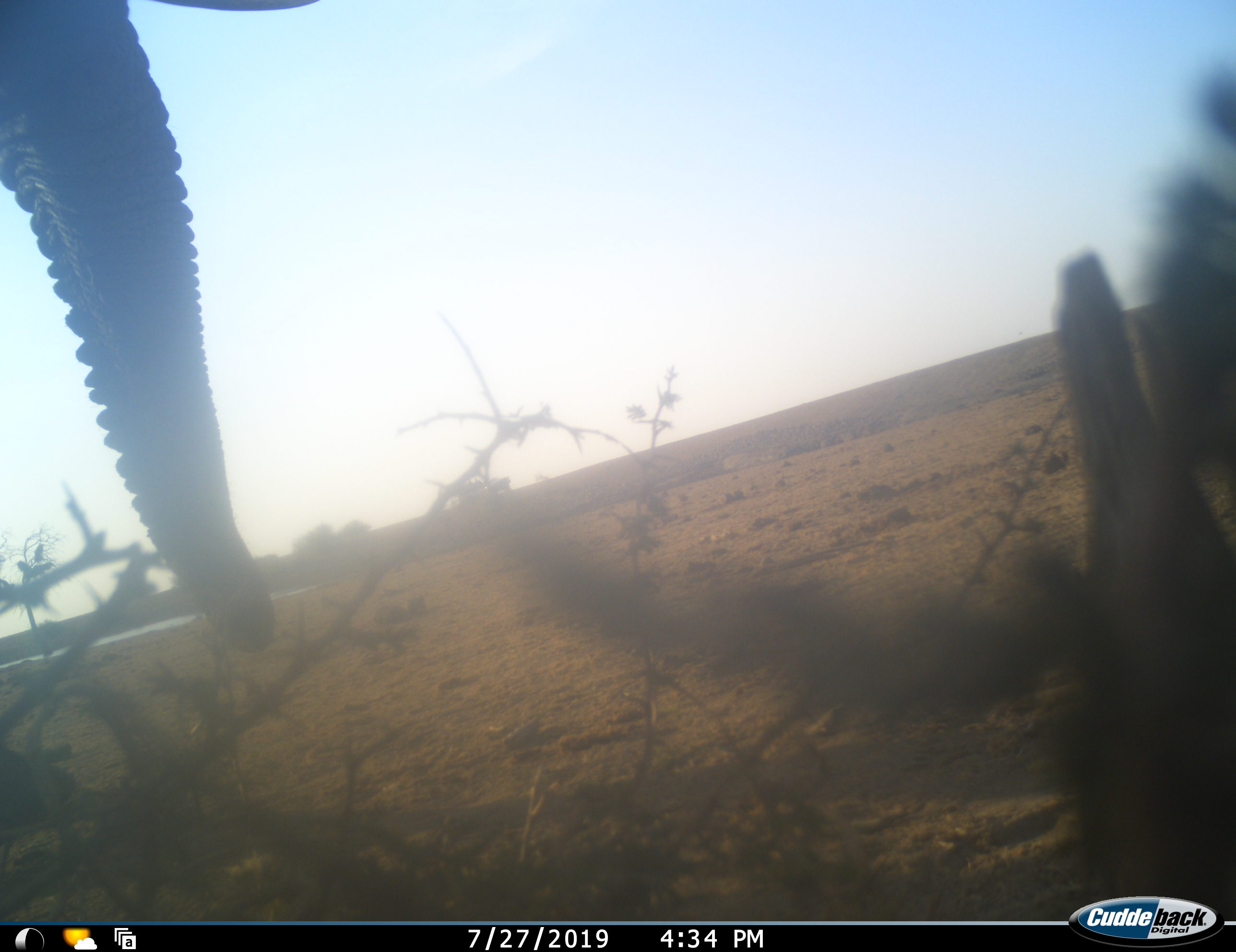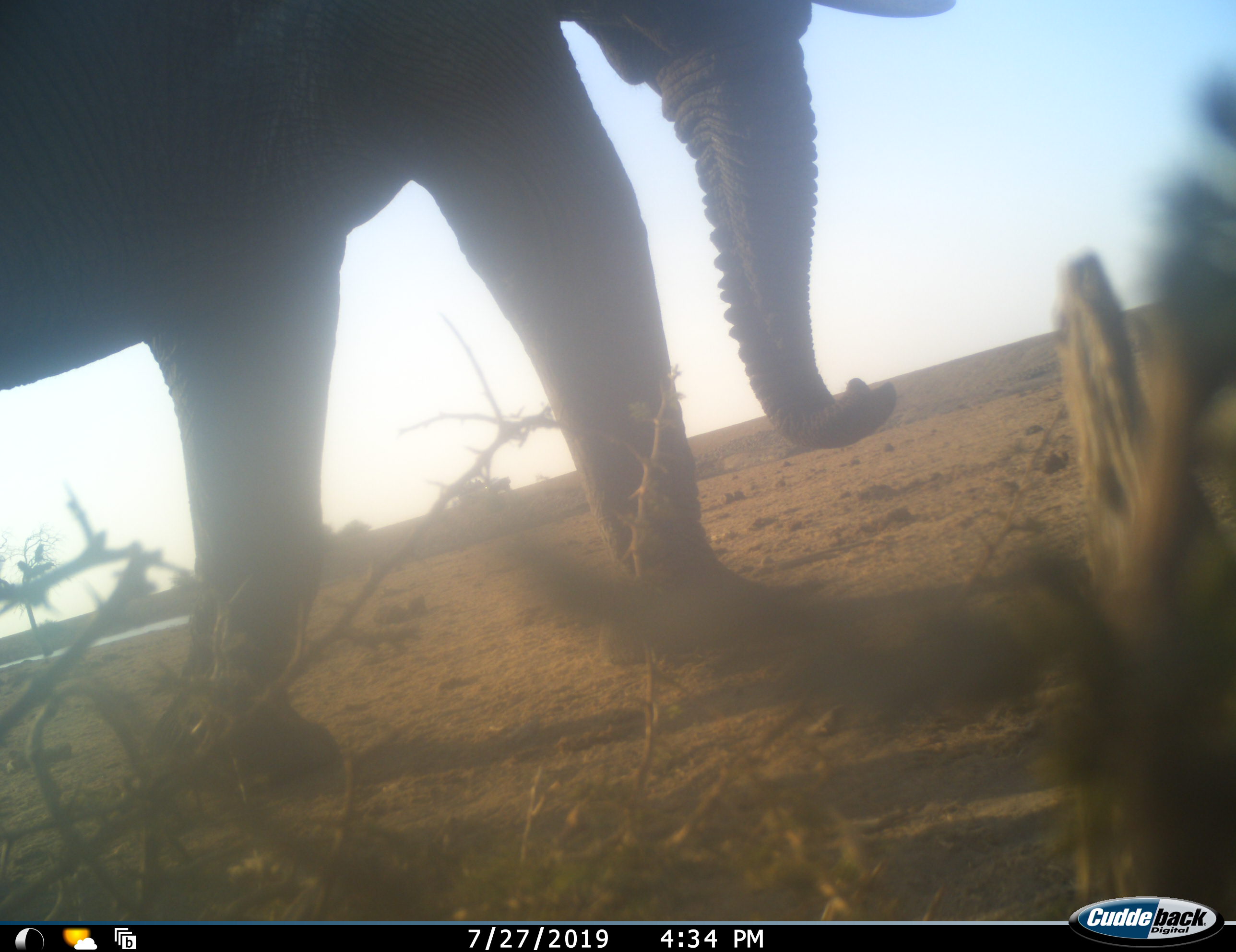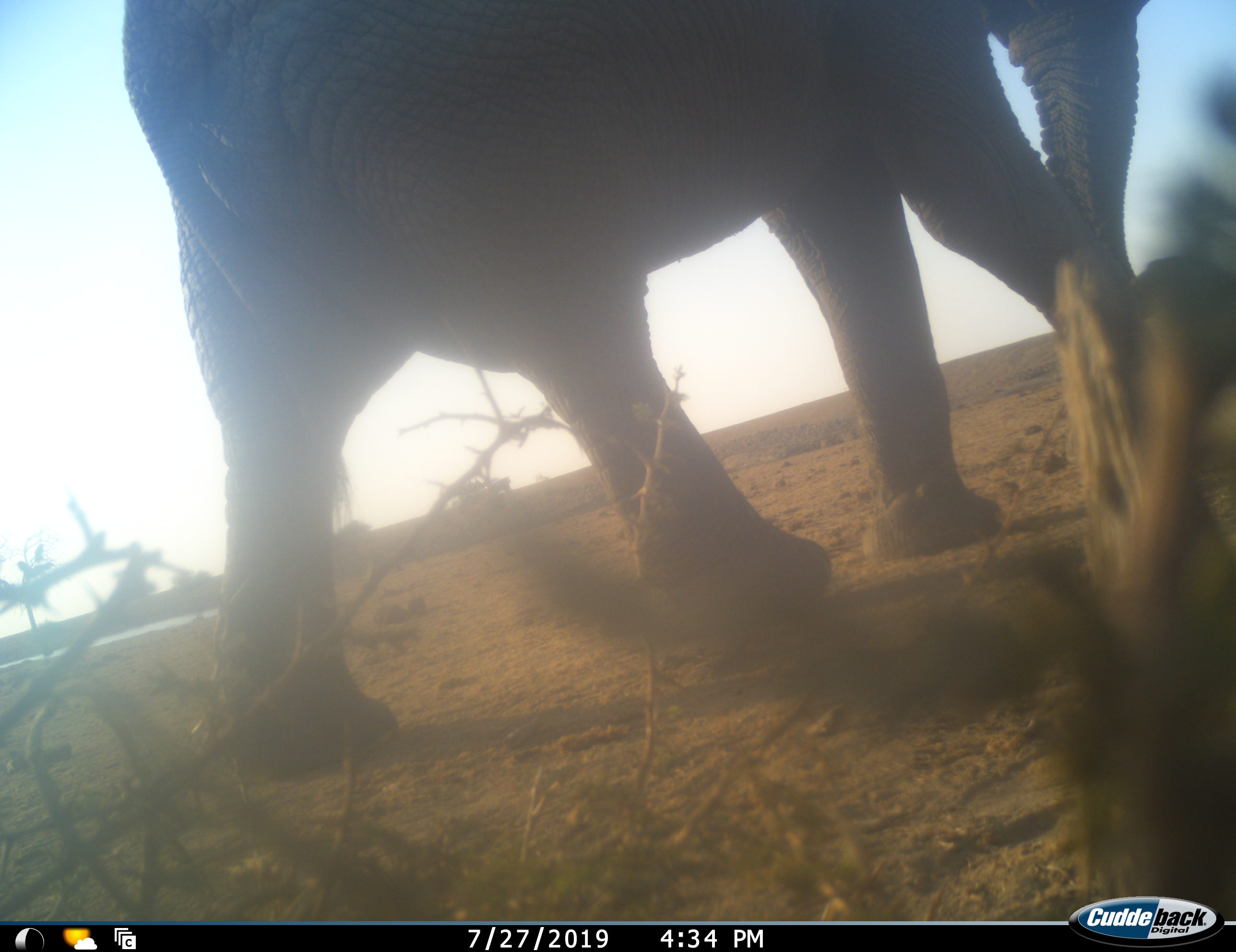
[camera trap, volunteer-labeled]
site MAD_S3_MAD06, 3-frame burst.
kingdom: Animalia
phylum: Chordata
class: Mammalia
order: Proboscidea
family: Elephantidae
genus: Loxodonta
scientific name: Loxodonta africana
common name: african bush elephant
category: elephant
Elephant (african bush elephant) (Loxodonta africana), count 1. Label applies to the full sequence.